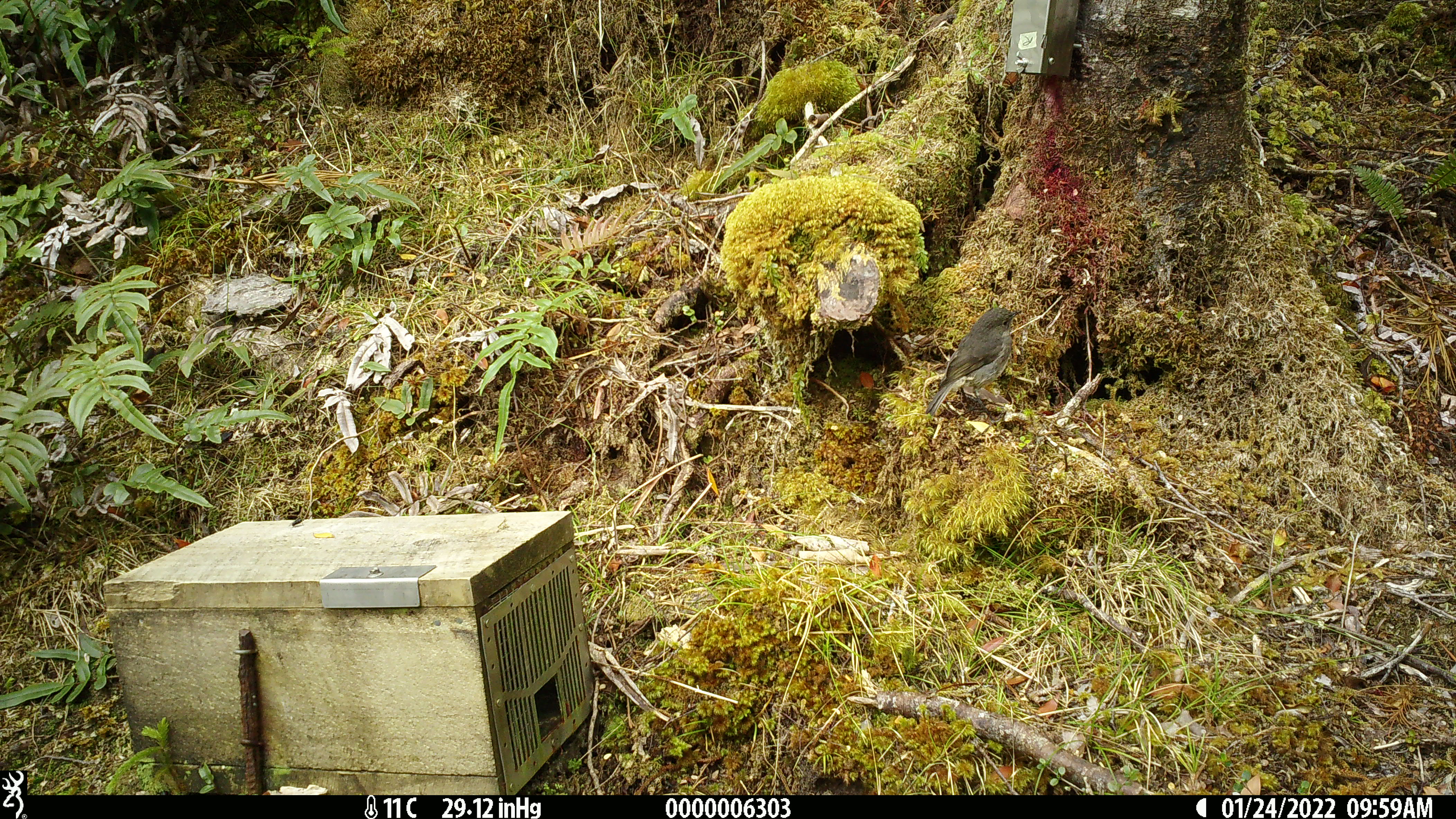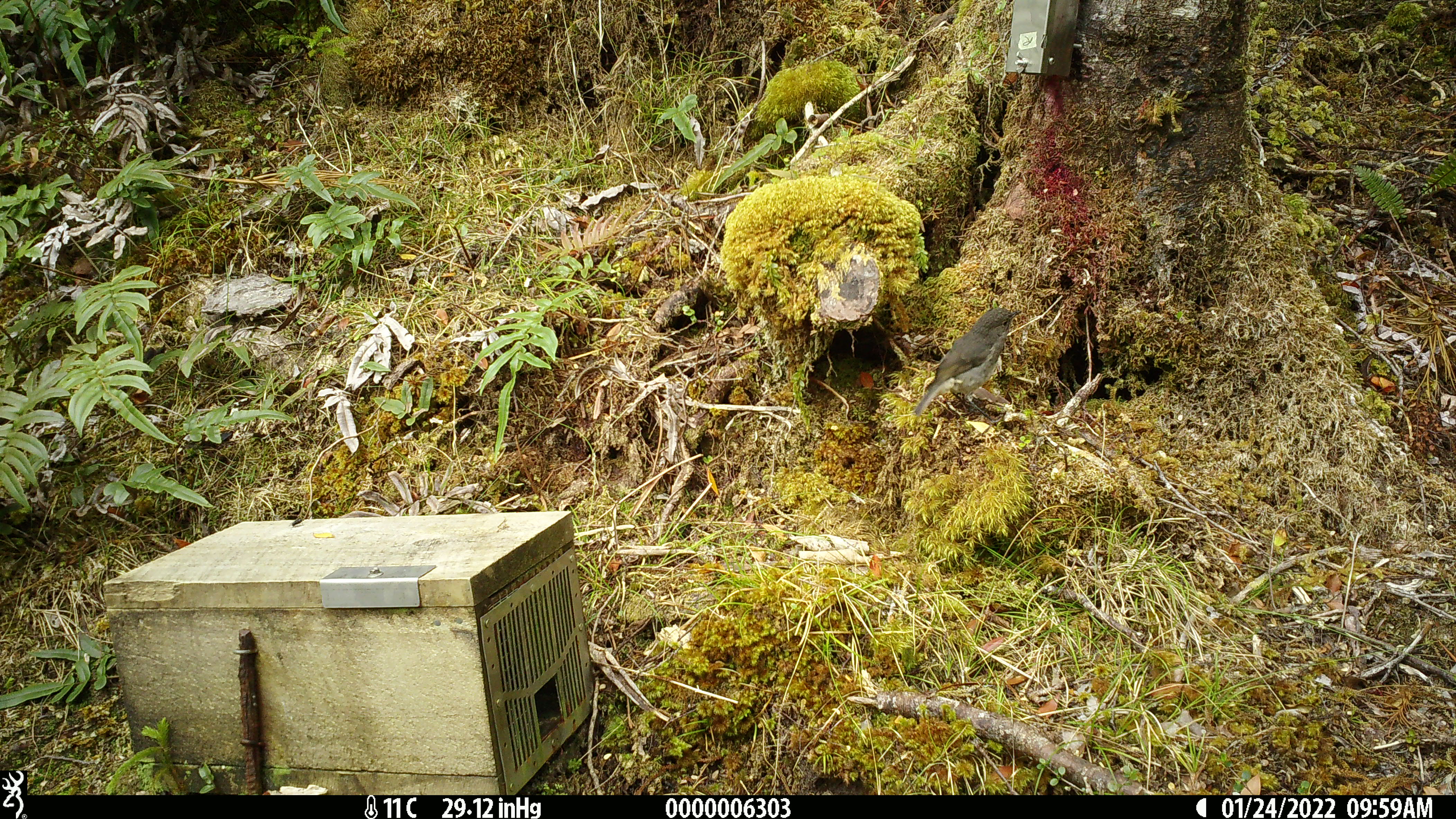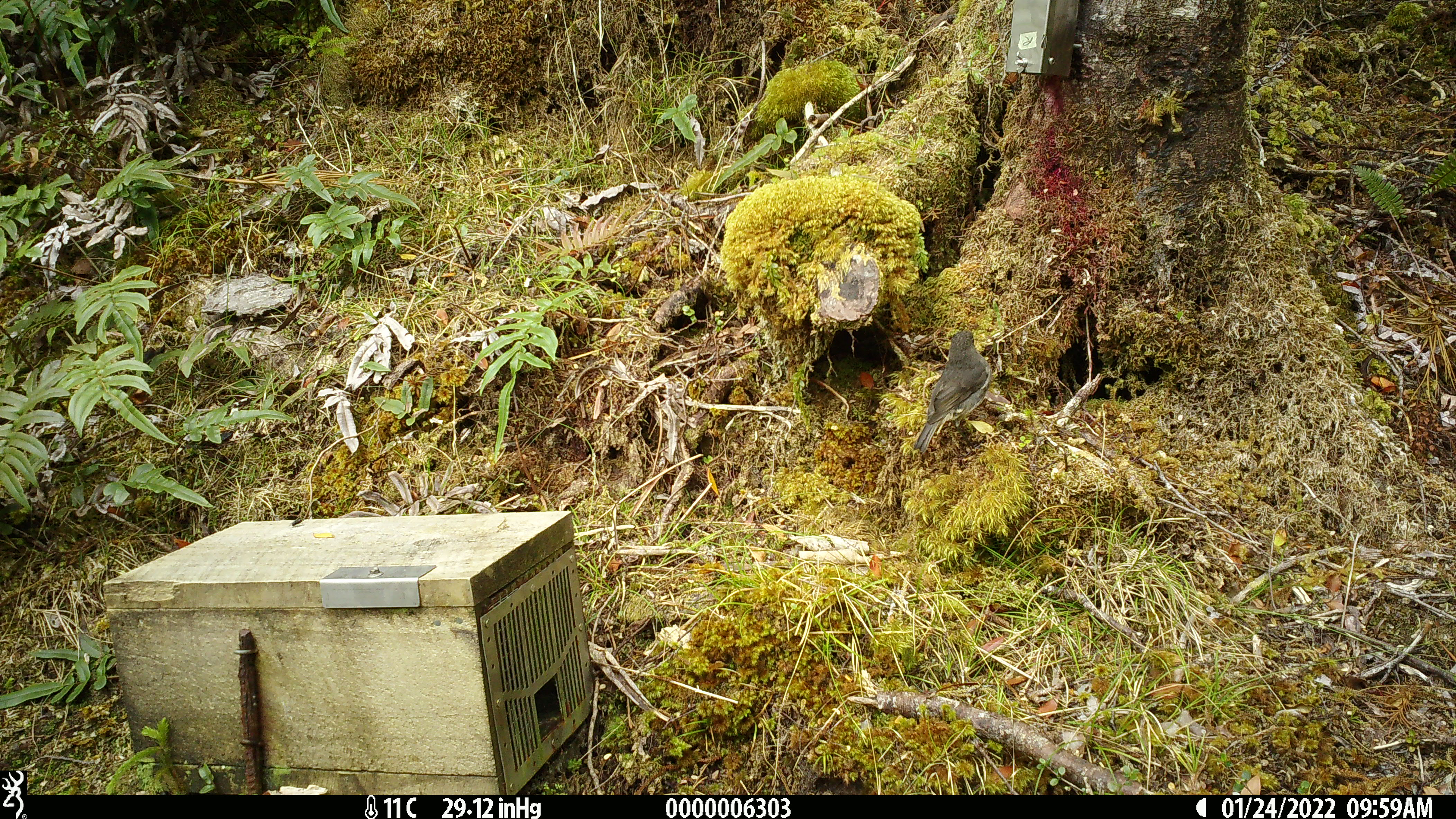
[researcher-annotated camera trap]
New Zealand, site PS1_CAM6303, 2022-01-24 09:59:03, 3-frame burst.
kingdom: Animalia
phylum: Chordata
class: Aves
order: Passeriformes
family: Petroicidae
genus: Petroica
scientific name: Petroica australis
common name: new zealand robin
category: robin